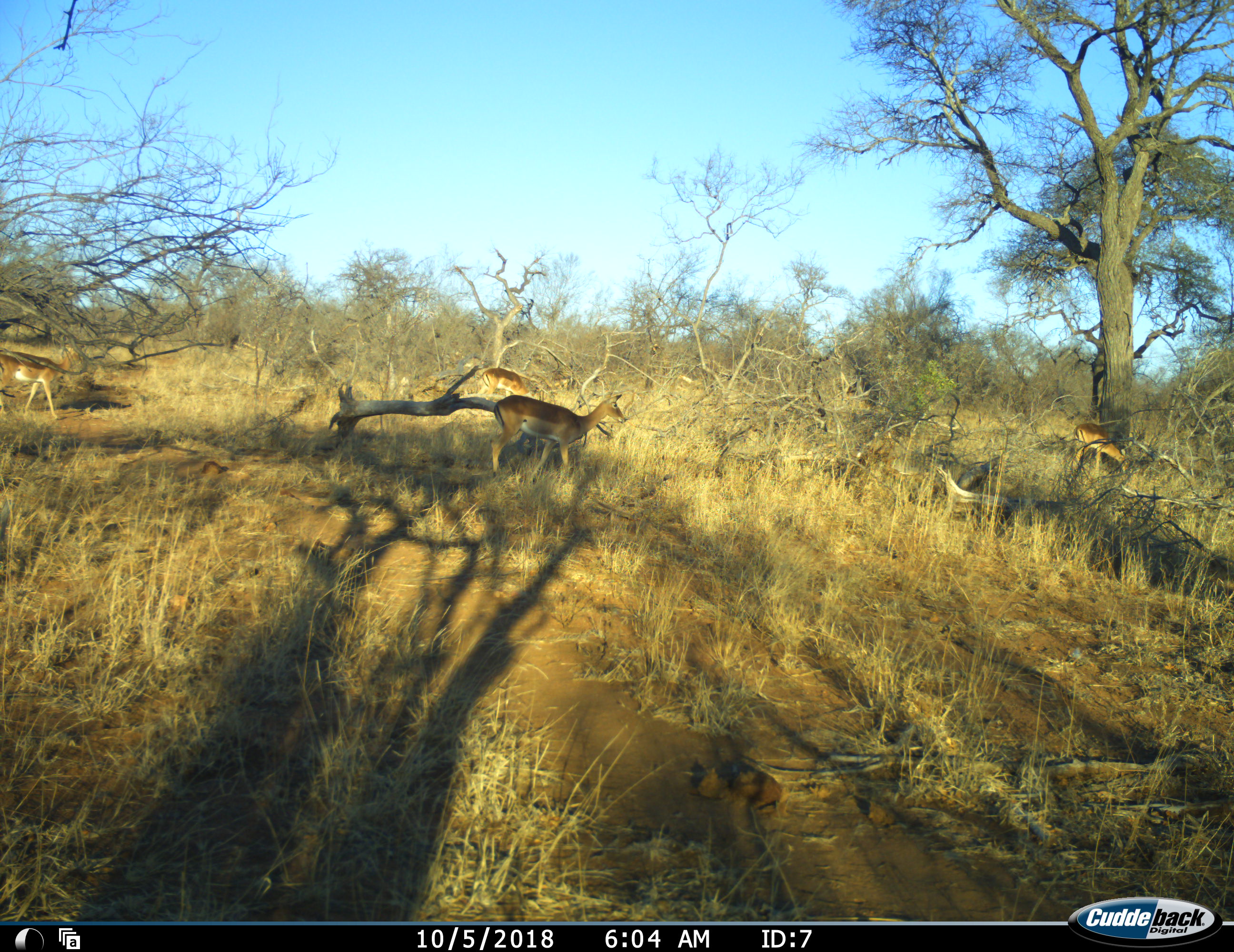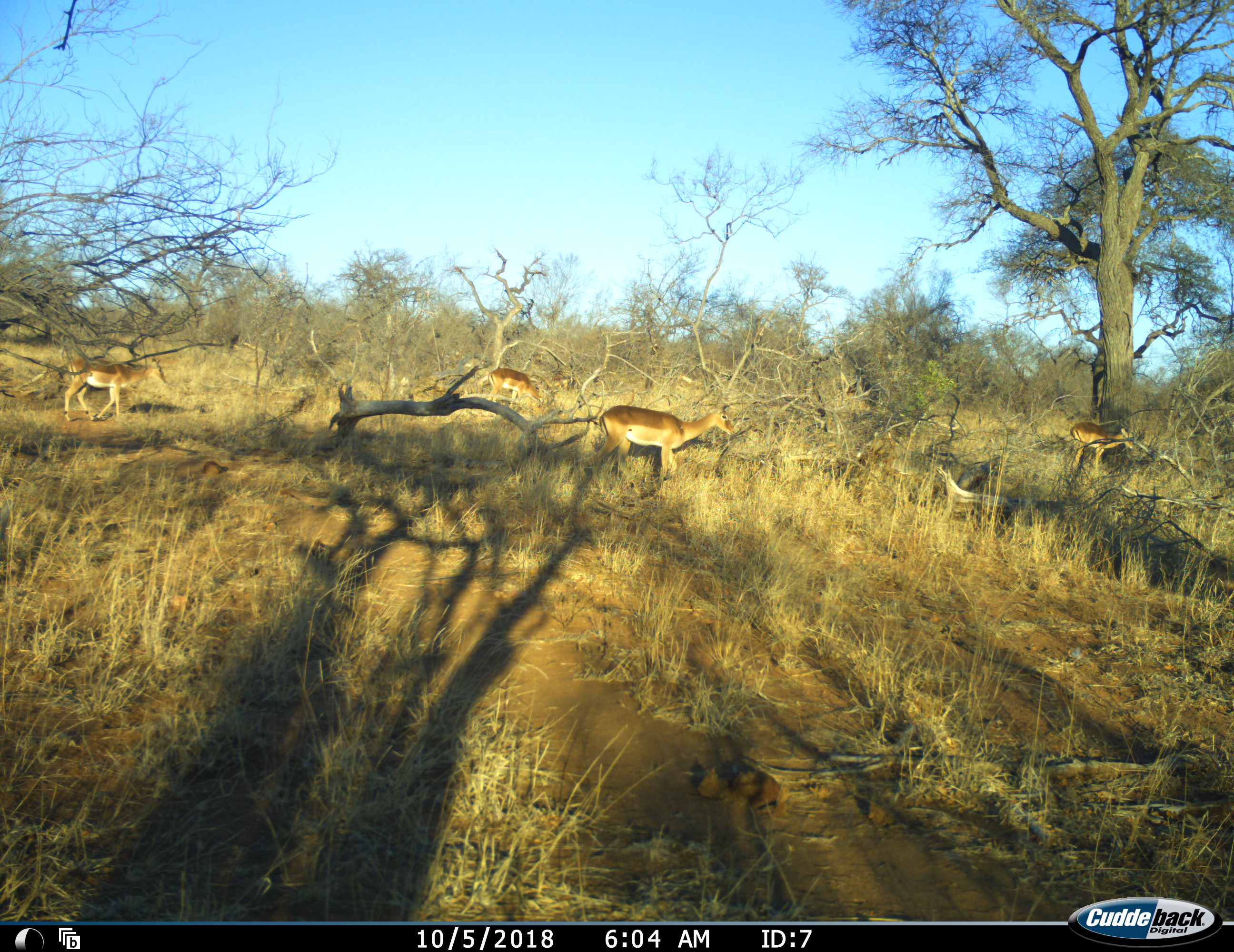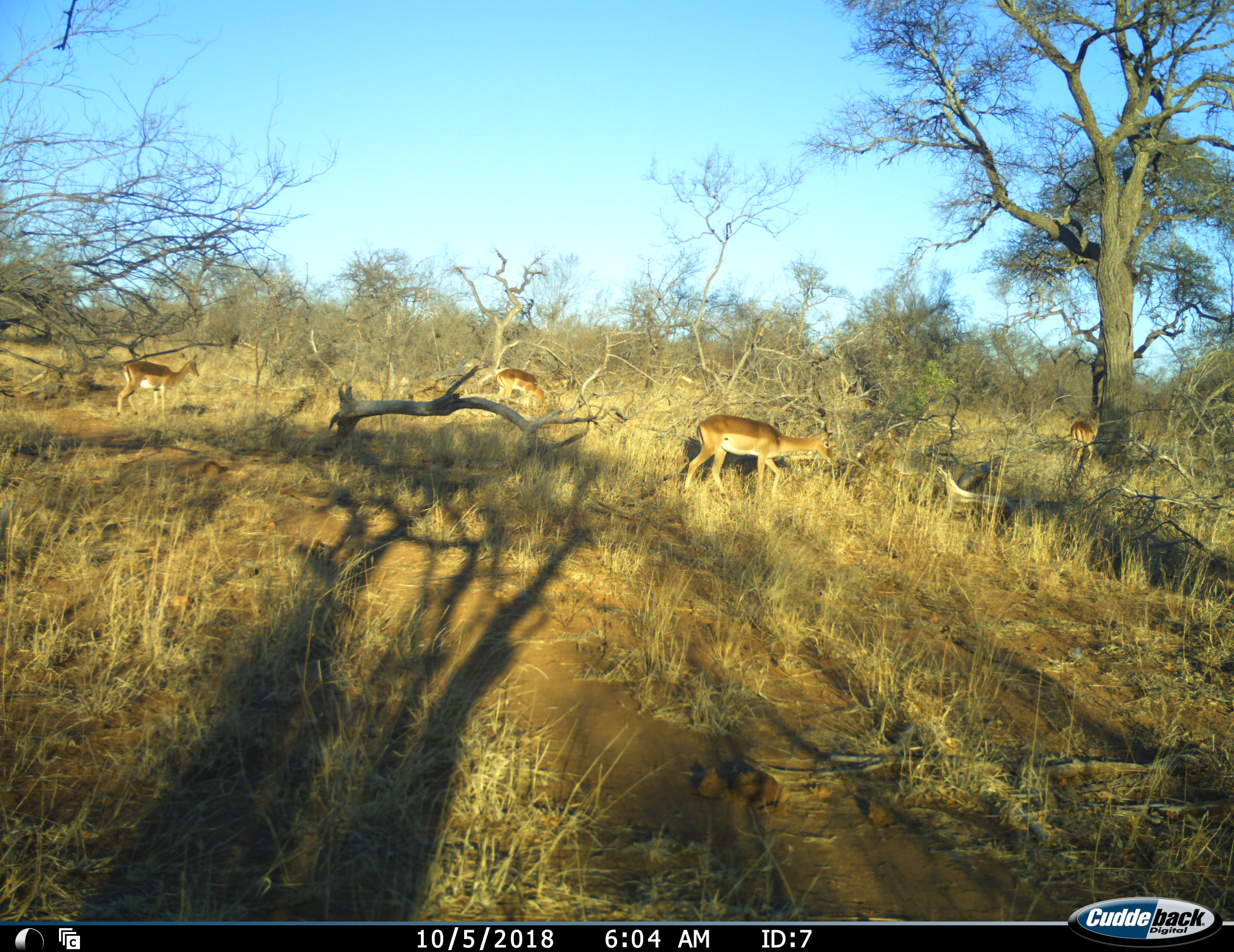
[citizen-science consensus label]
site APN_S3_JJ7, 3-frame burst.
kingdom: Animalia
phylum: Chordata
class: Mammalia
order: Artiodactyla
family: Bovidae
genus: Aepyceros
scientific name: Aepyceros melampus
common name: impala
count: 4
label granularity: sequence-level